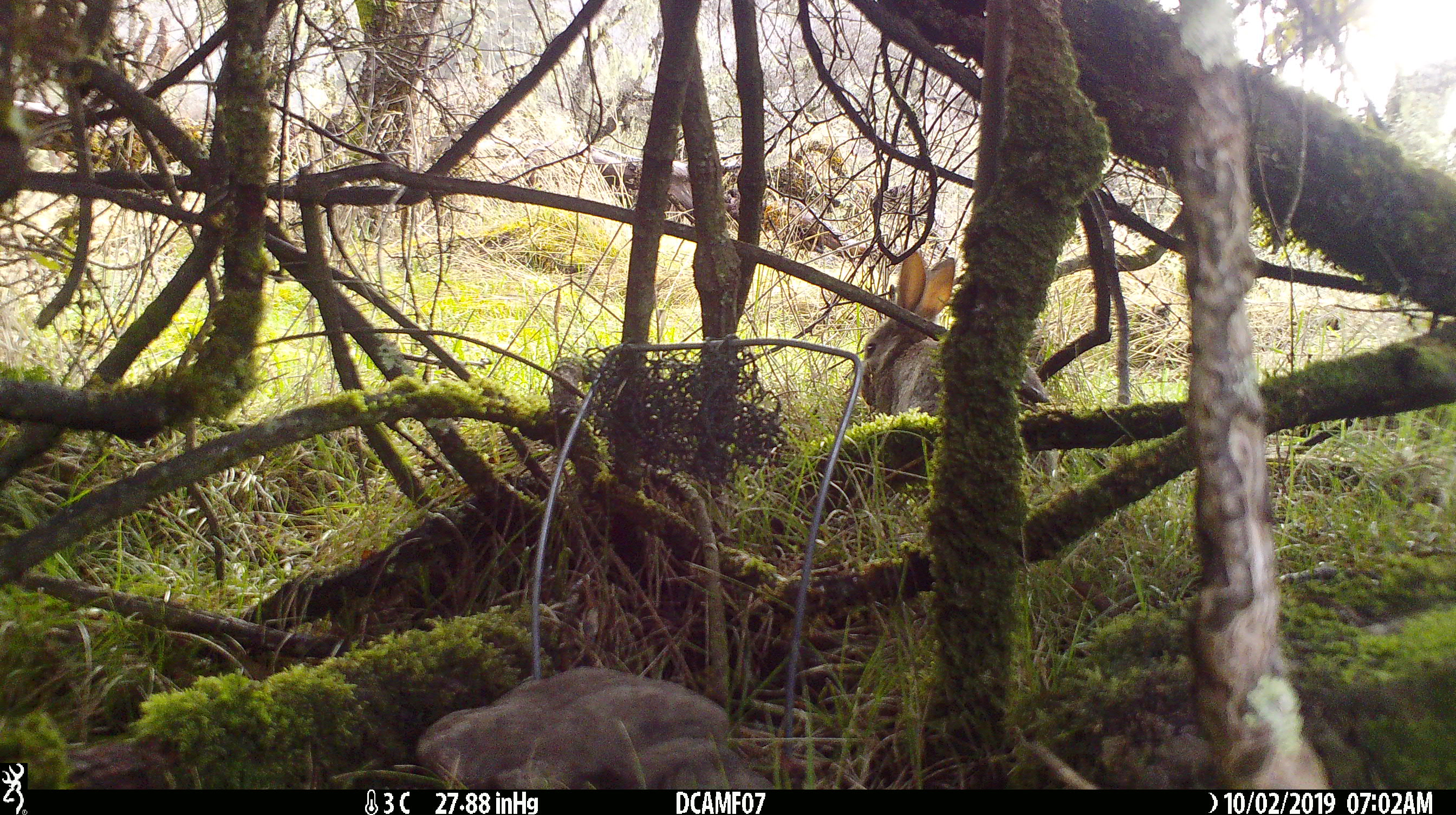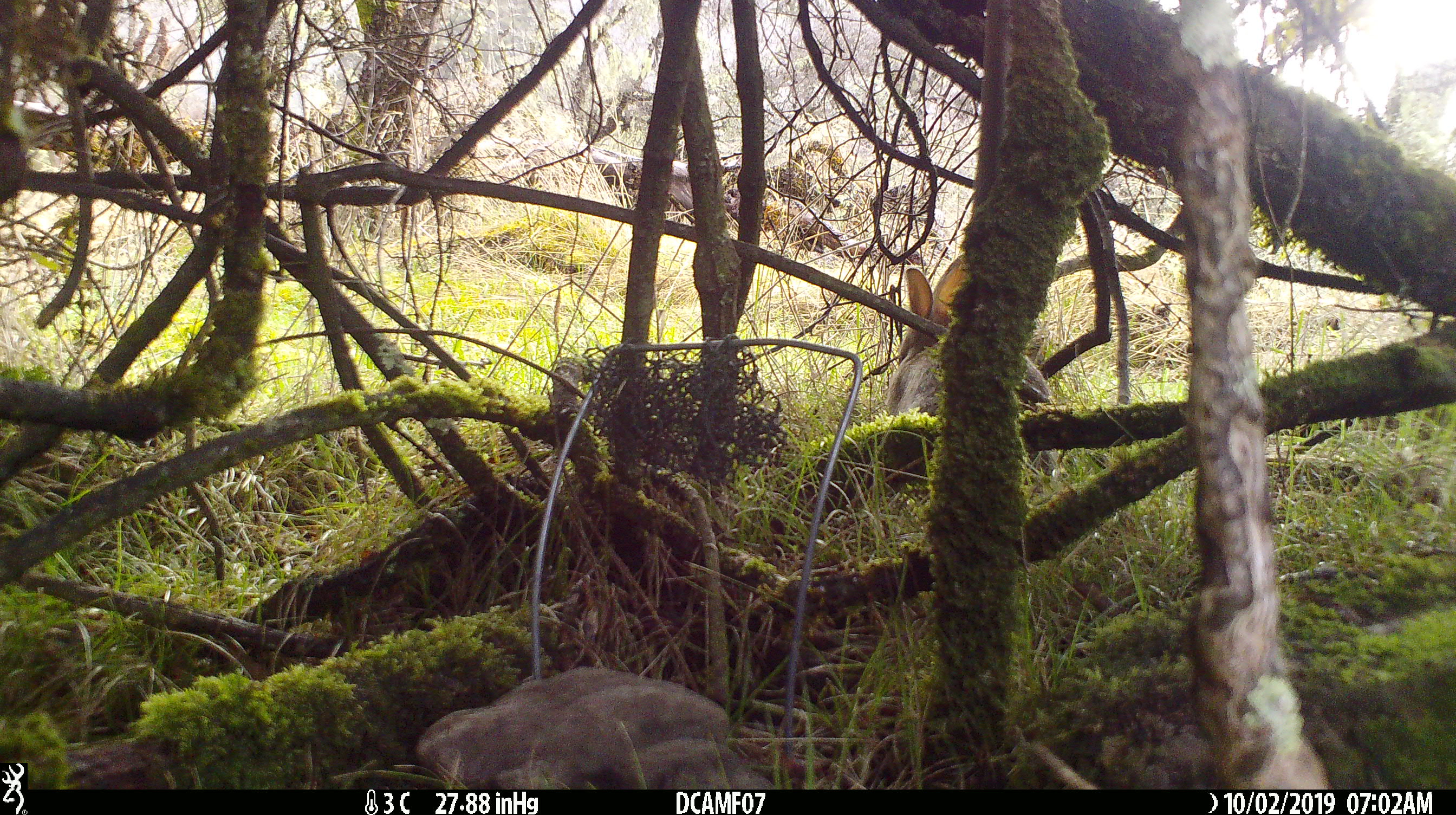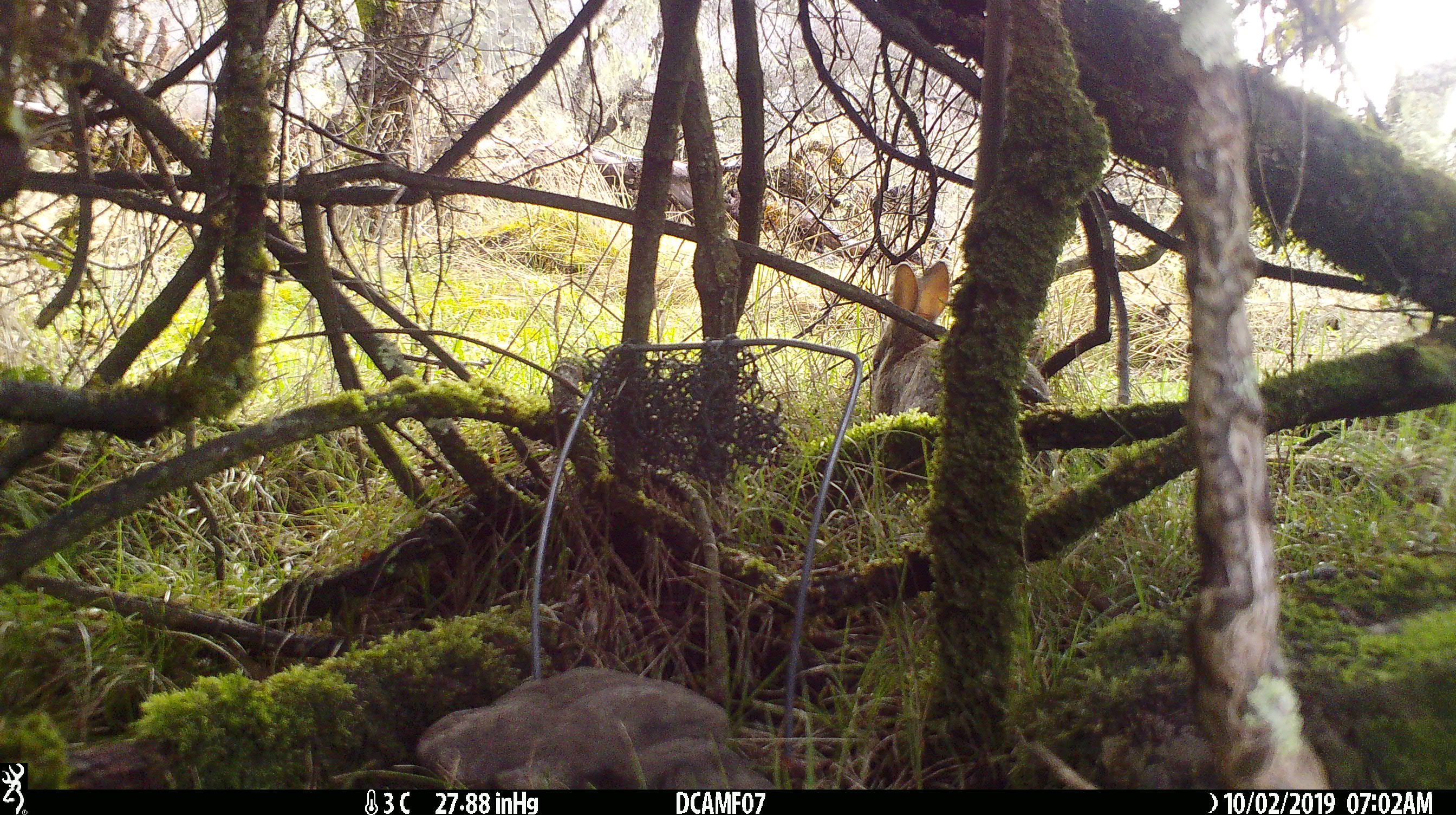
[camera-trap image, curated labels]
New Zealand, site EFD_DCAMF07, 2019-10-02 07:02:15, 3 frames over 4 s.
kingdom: Animalia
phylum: Chordata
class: Mammalia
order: Lagomorpha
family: Leporidae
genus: Oryctolagus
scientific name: Oryctolagus cuniculus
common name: european rabbit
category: rabbit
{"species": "rabbit (european rabbit) (Oryctolagus cuniculus)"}